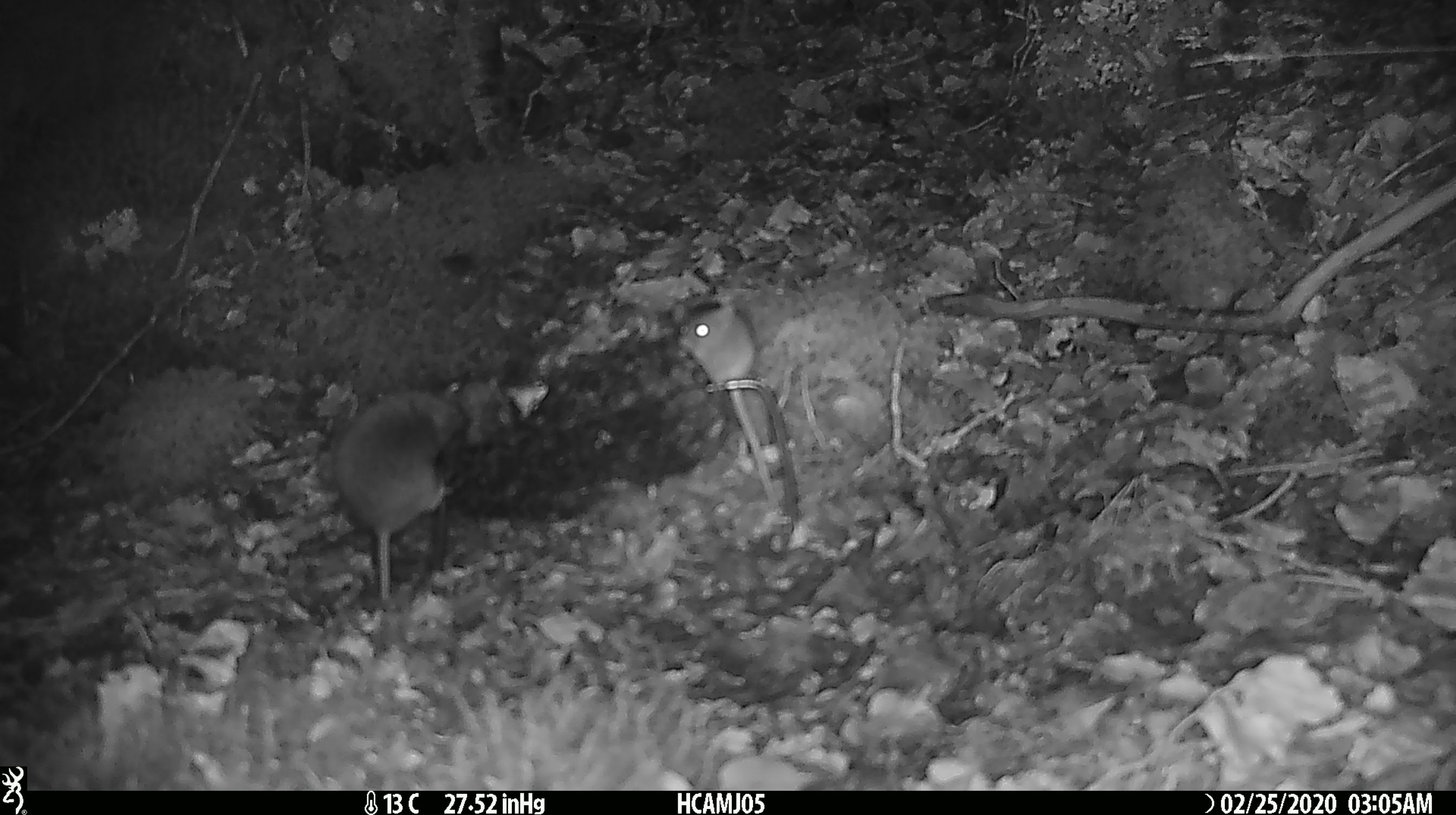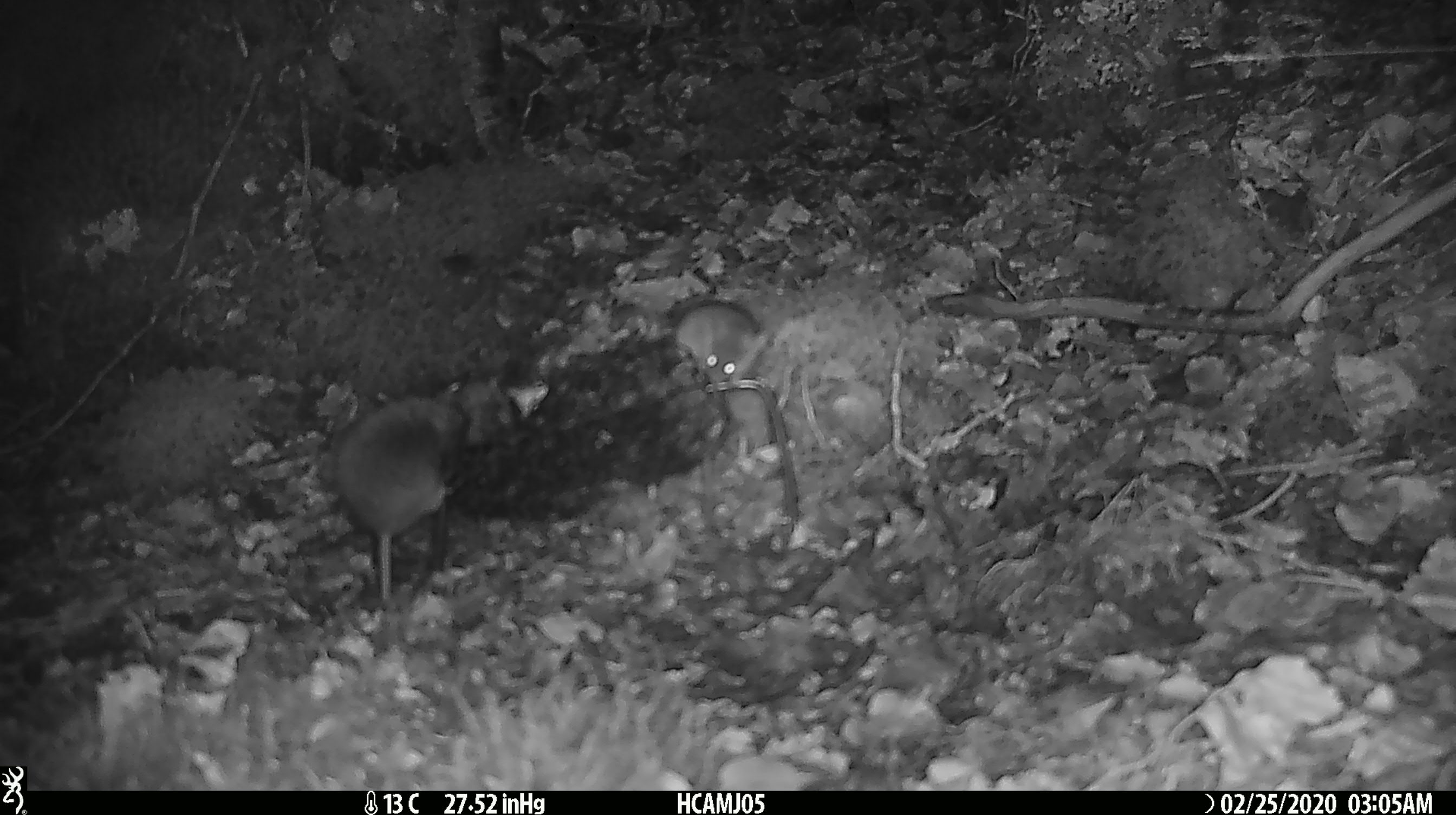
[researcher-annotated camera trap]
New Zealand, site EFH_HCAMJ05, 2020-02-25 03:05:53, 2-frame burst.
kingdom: Animalia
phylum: Chordata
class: Mammalia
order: Rodentia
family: Muridae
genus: Mus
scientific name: Mus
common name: mouse